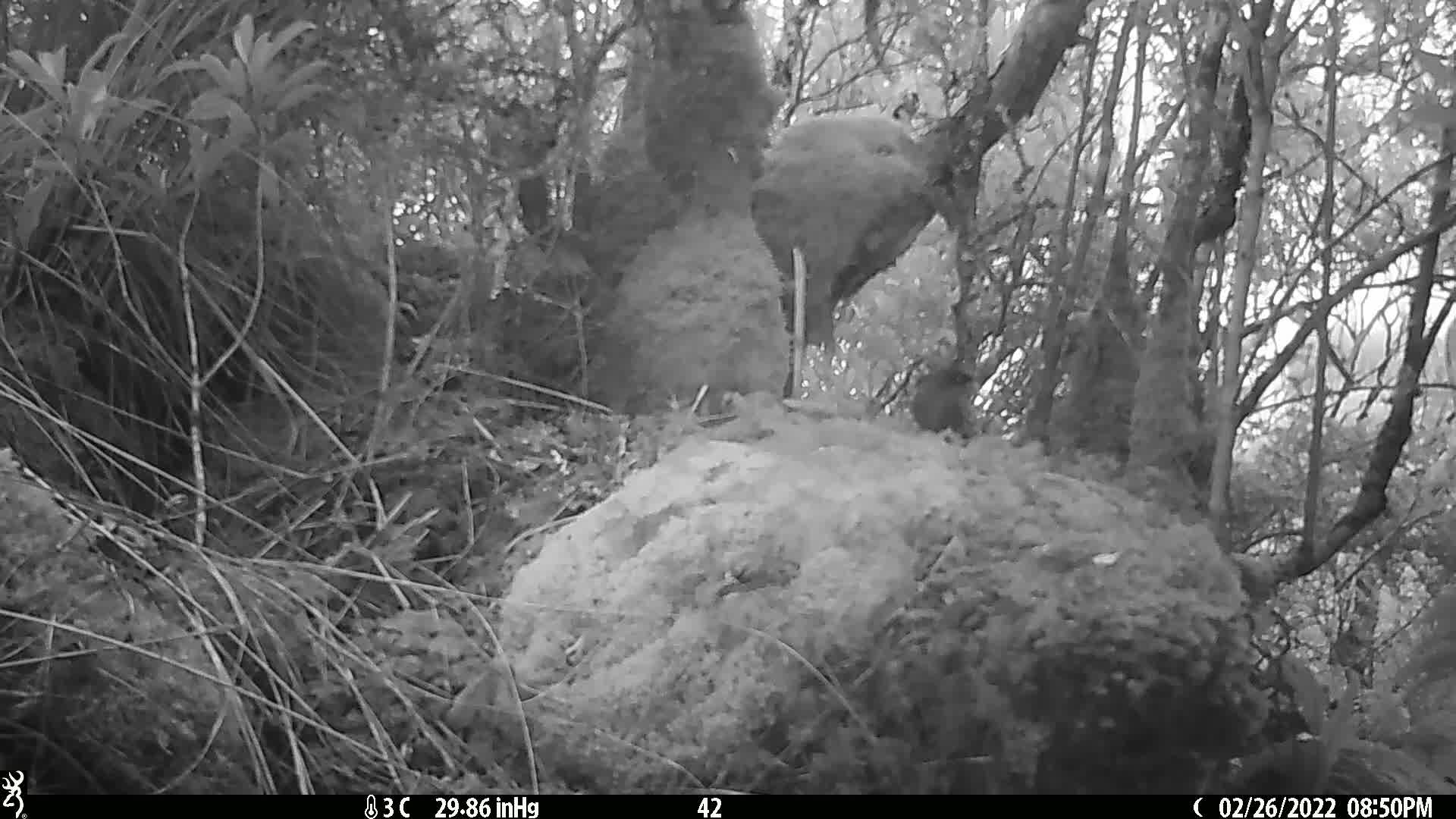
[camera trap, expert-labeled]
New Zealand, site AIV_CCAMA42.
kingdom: Animalia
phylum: Chordata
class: Aves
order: Passeriformes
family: Meliphagidae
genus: Anthornis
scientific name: Anthornis melanura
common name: new zealand bellbird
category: bellbird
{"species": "bellbird (new zealand bellbird) (Anthornis melanura)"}